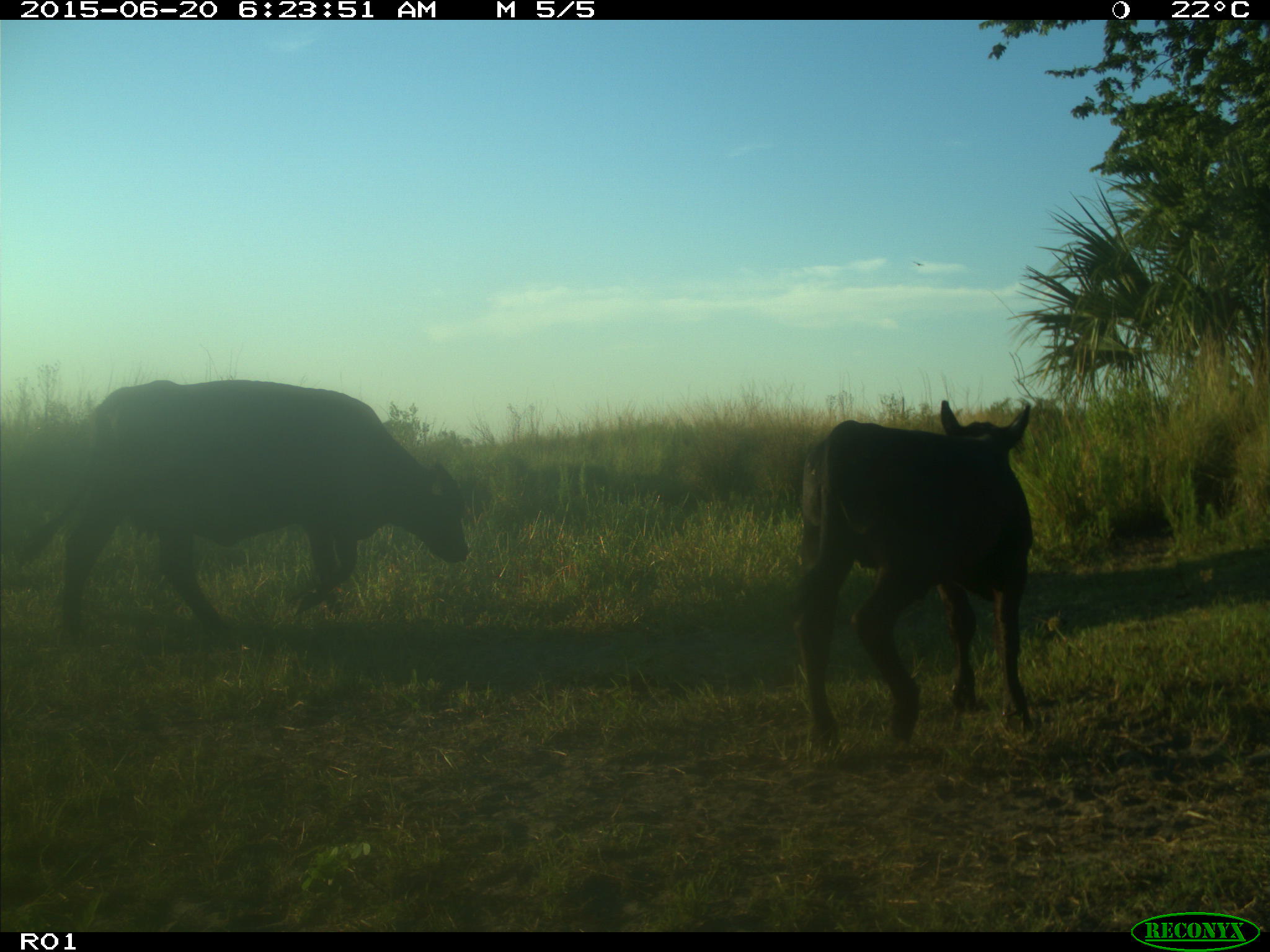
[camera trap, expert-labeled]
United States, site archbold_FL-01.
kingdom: Animalia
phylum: Chordata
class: Mammalia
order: Artiodactyla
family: Bovidae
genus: Bos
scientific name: Bos taurus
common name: domestic cow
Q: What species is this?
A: Bos taurus (domestic cow).